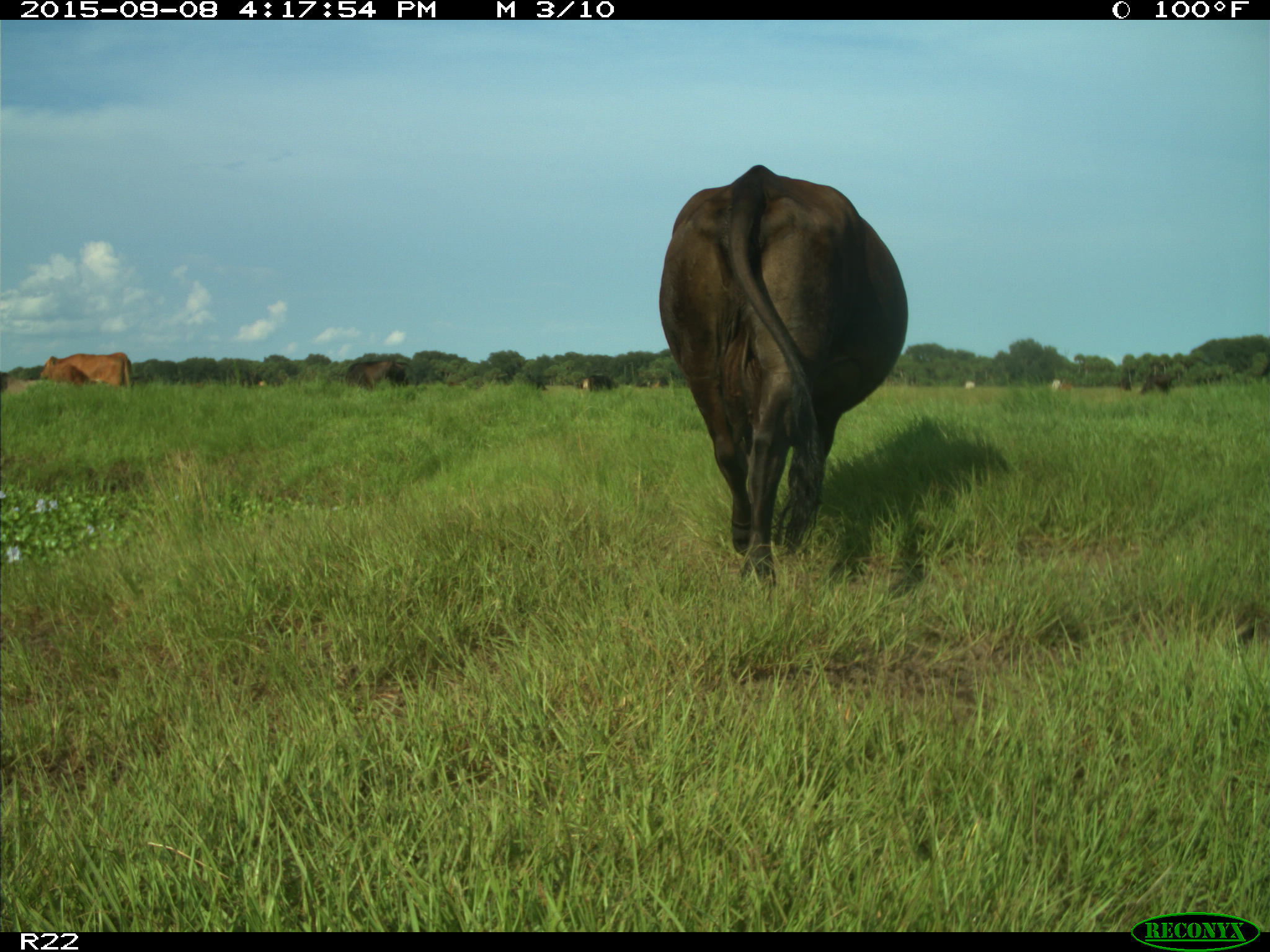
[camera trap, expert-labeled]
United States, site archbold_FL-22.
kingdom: Animalia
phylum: Chordata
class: Mammalia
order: Artiodactyla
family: Bovidae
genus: Bos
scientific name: Bos taurus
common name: domestic cow